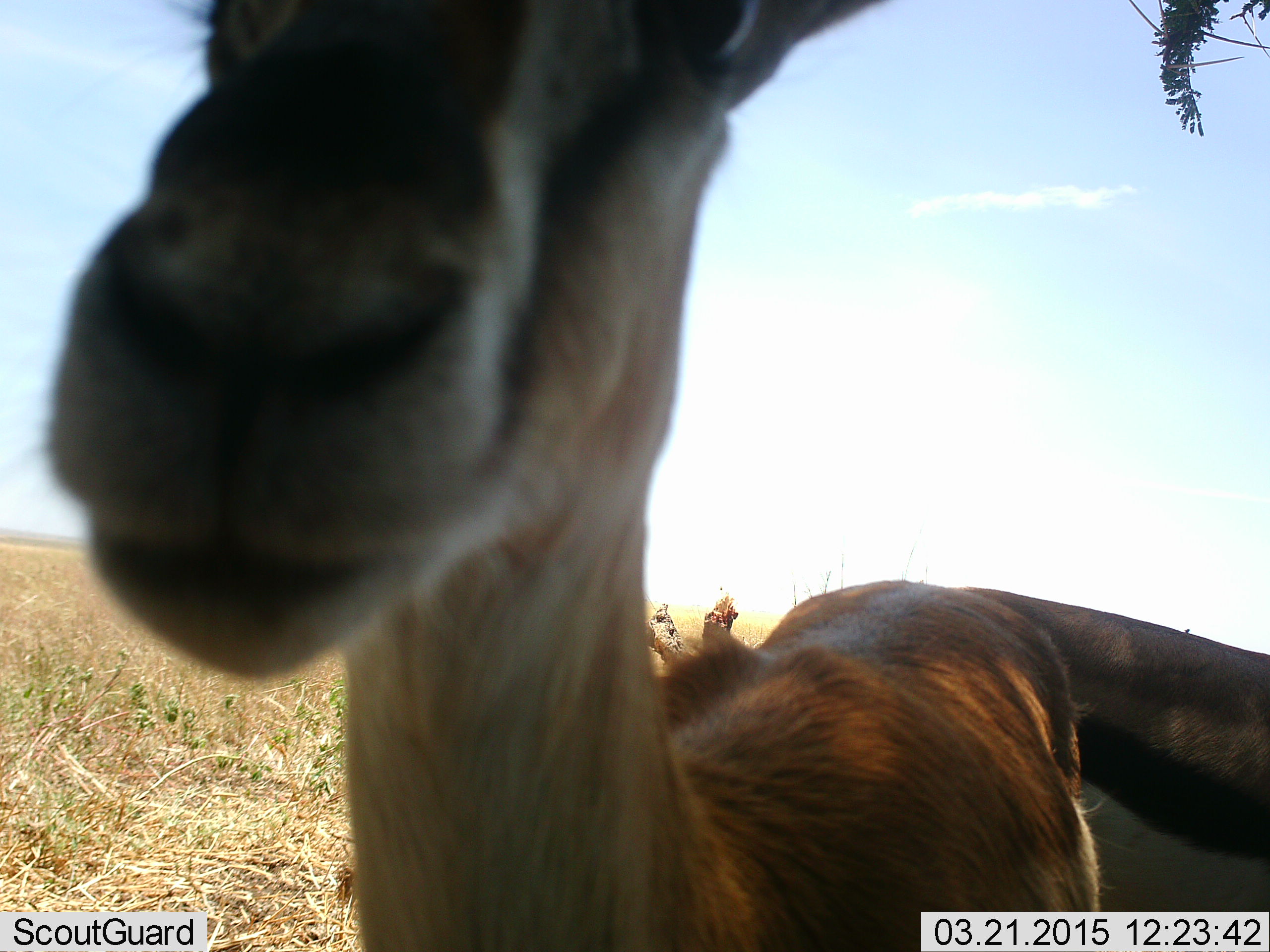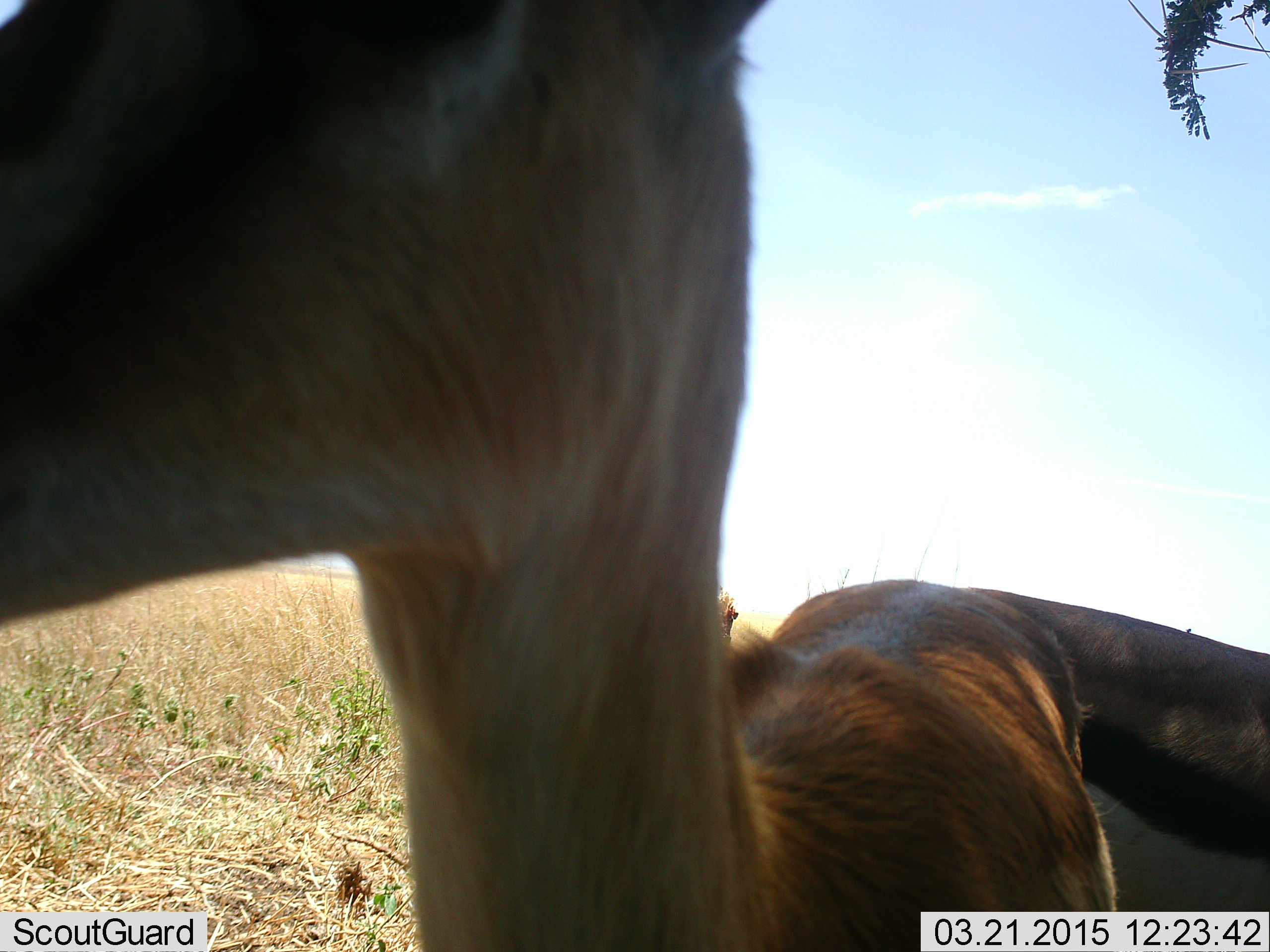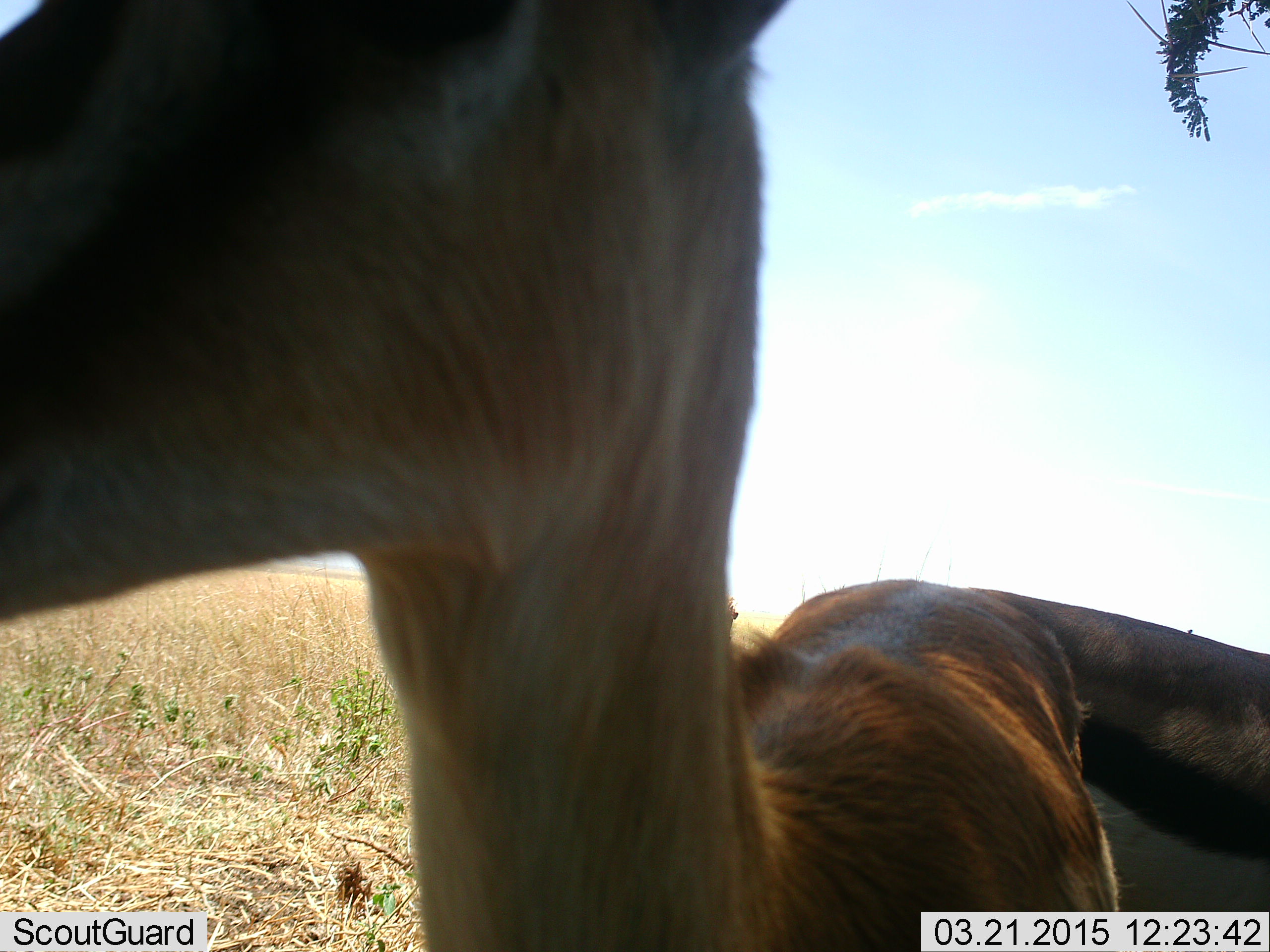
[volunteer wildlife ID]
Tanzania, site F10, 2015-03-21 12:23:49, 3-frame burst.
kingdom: Animalia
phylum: Chordata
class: Mammalia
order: Artiodactyla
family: Bovidae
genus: Eudorcas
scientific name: Eudorcas thomsonii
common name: thomson's gazelle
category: gazellethomsons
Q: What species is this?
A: Gazellethomsons (thomson's gazelle) (Eudorcas thomsonii).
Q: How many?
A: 2.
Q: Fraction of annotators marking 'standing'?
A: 90%.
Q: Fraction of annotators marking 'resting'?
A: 10%.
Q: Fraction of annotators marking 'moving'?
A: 10%.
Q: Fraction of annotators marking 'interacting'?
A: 0%.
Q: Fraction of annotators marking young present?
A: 0%.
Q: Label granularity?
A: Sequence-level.